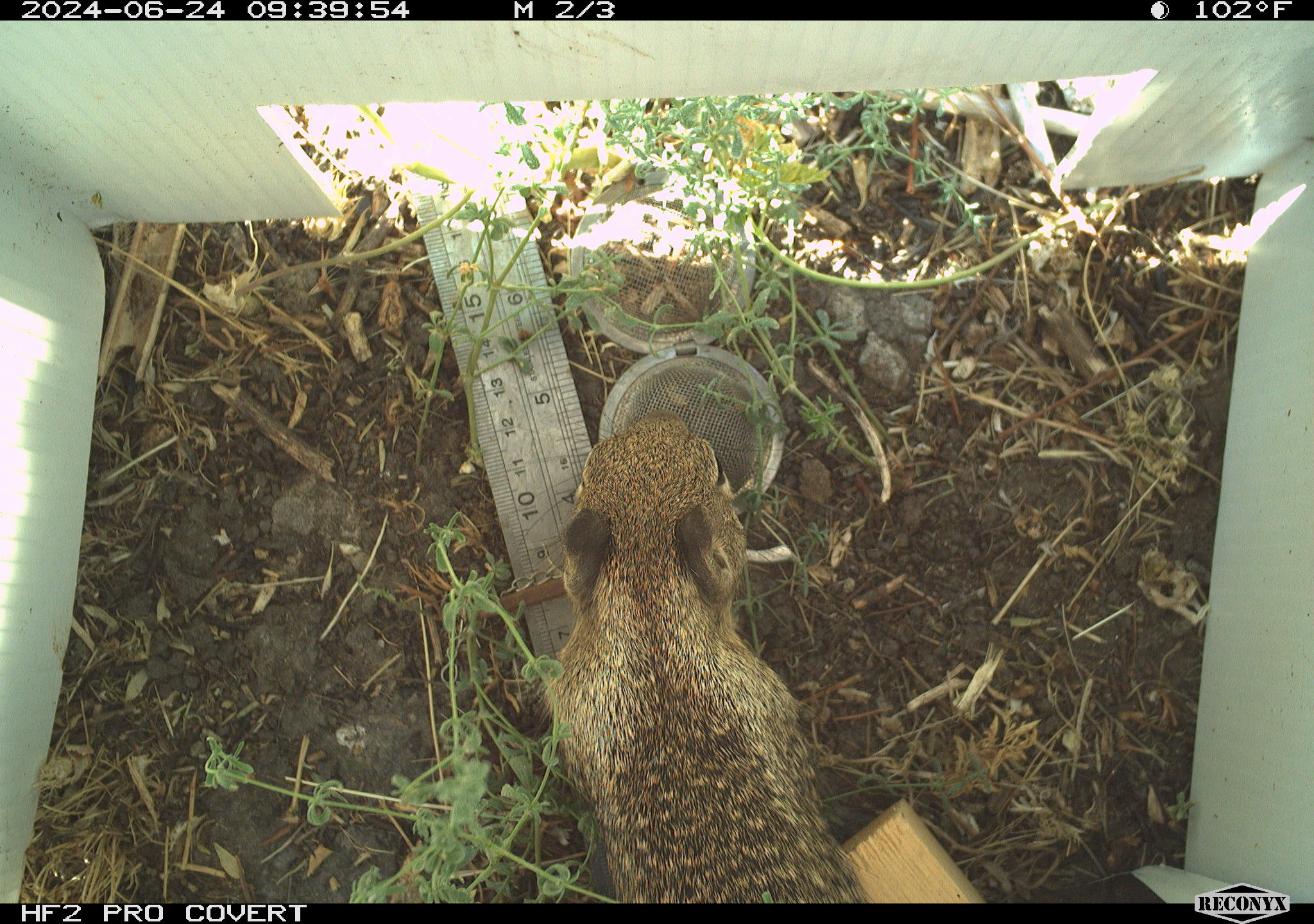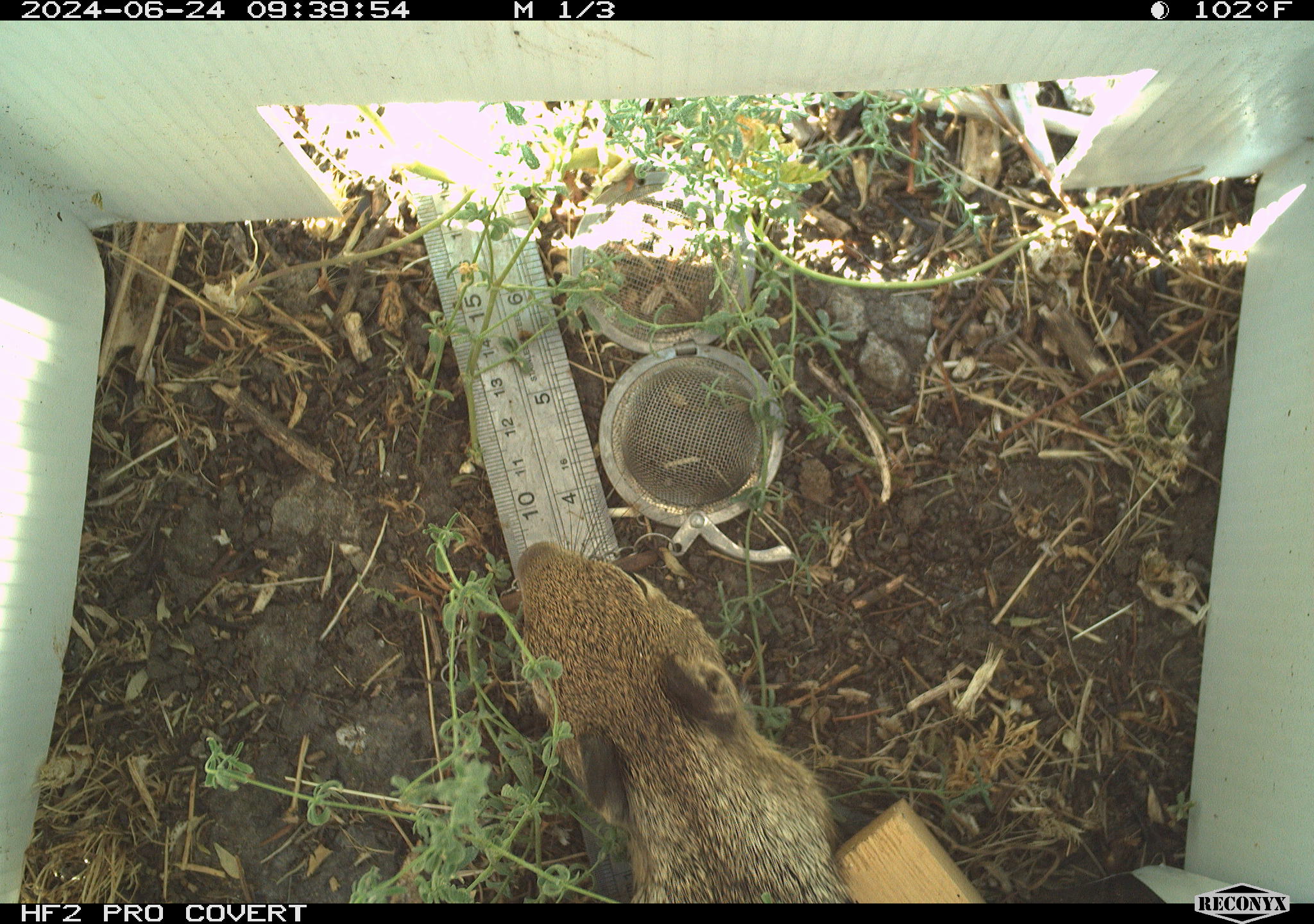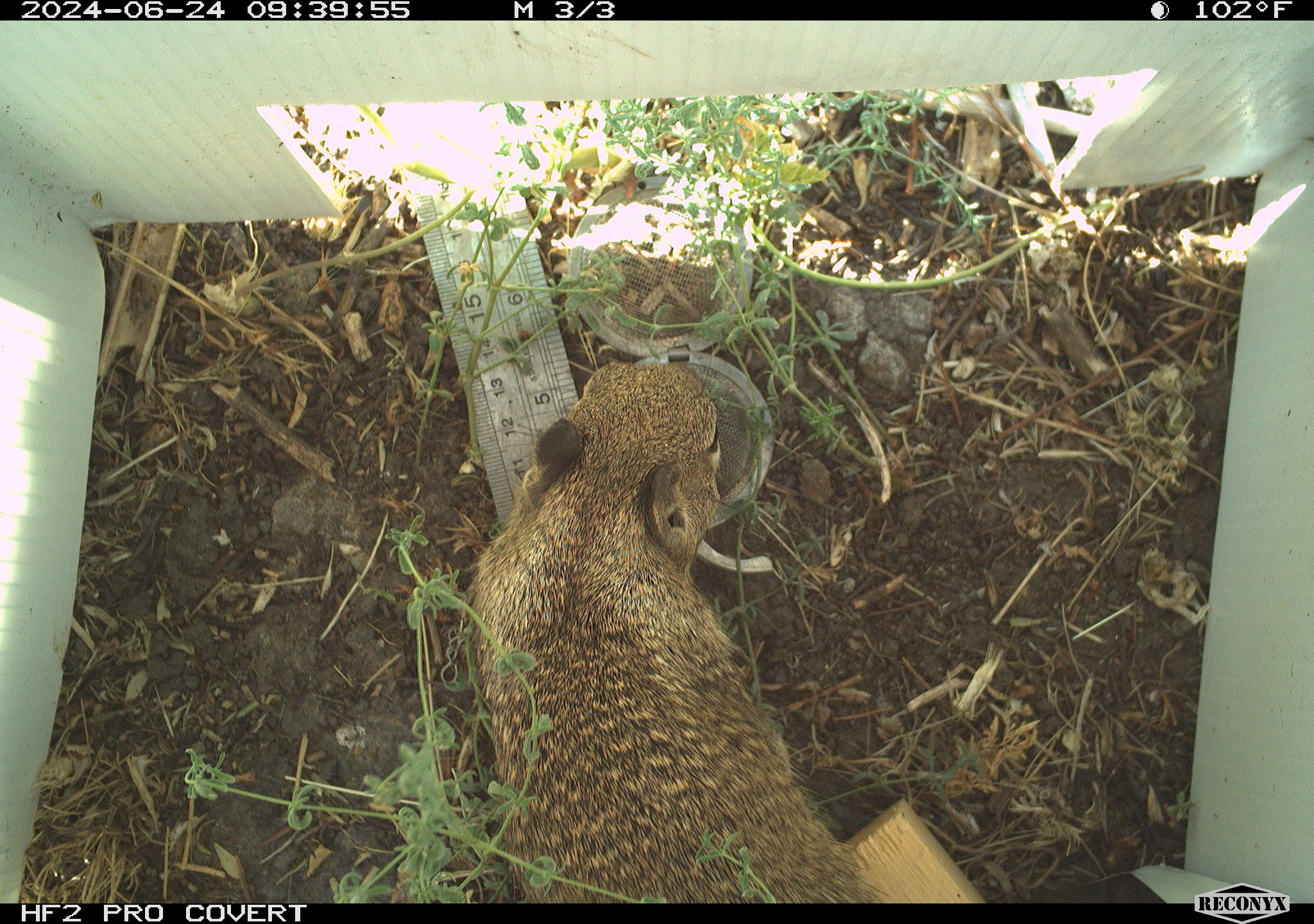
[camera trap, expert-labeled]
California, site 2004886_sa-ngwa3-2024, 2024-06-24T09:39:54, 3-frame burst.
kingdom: Animalia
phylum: Chordata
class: Mammalia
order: Rodentia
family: Sciuridae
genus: Otospermophilus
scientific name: Otospermophilus beecheyi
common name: california ground squirrel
California ground squirrel (Otospermophilus beecheyi).